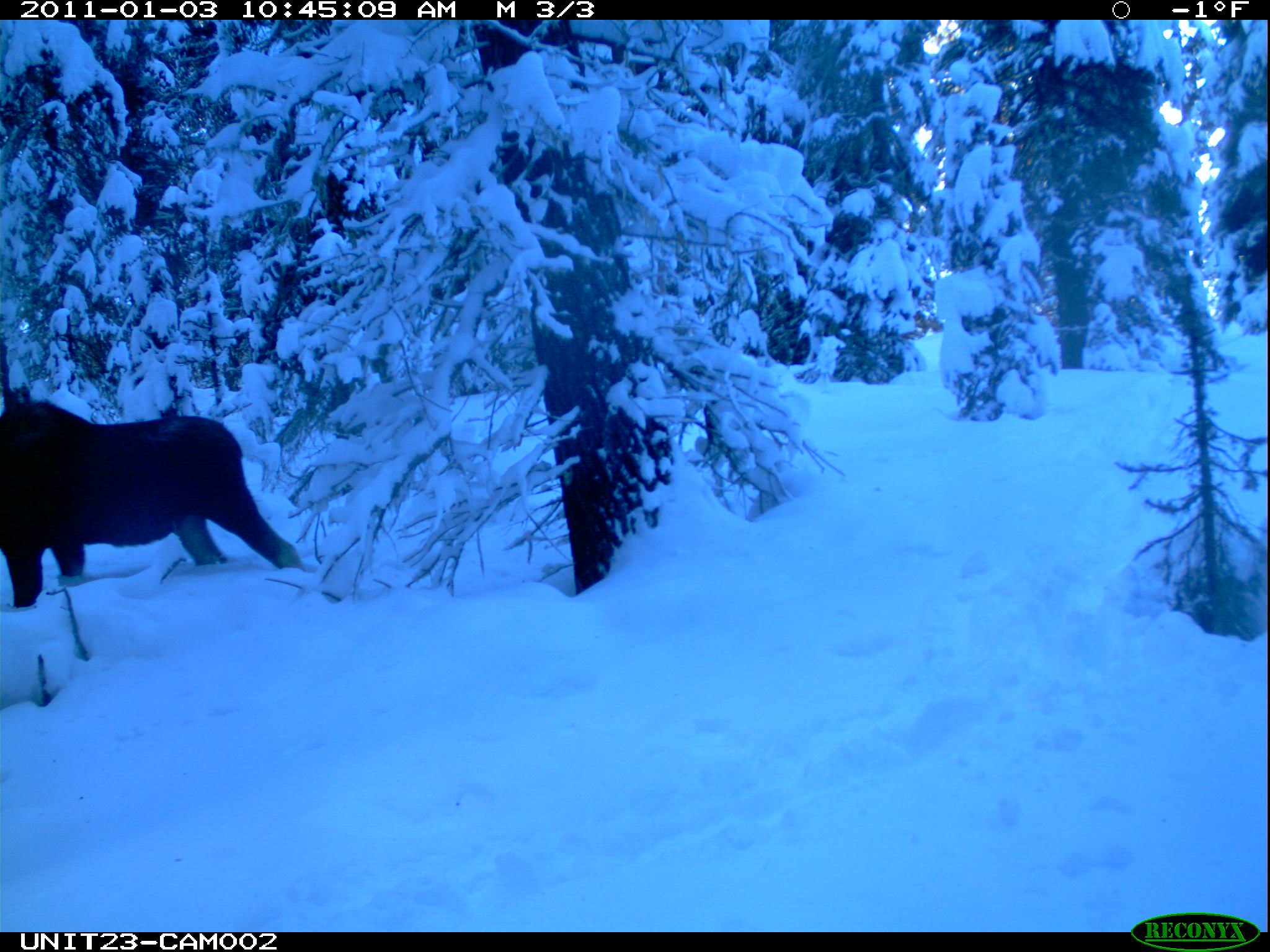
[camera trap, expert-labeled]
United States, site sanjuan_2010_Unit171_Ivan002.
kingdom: Animalia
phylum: Chordata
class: Mammalia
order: Artiodactyla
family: Cervidae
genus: Alces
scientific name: Alces alces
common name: moose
Alces alces (moose).